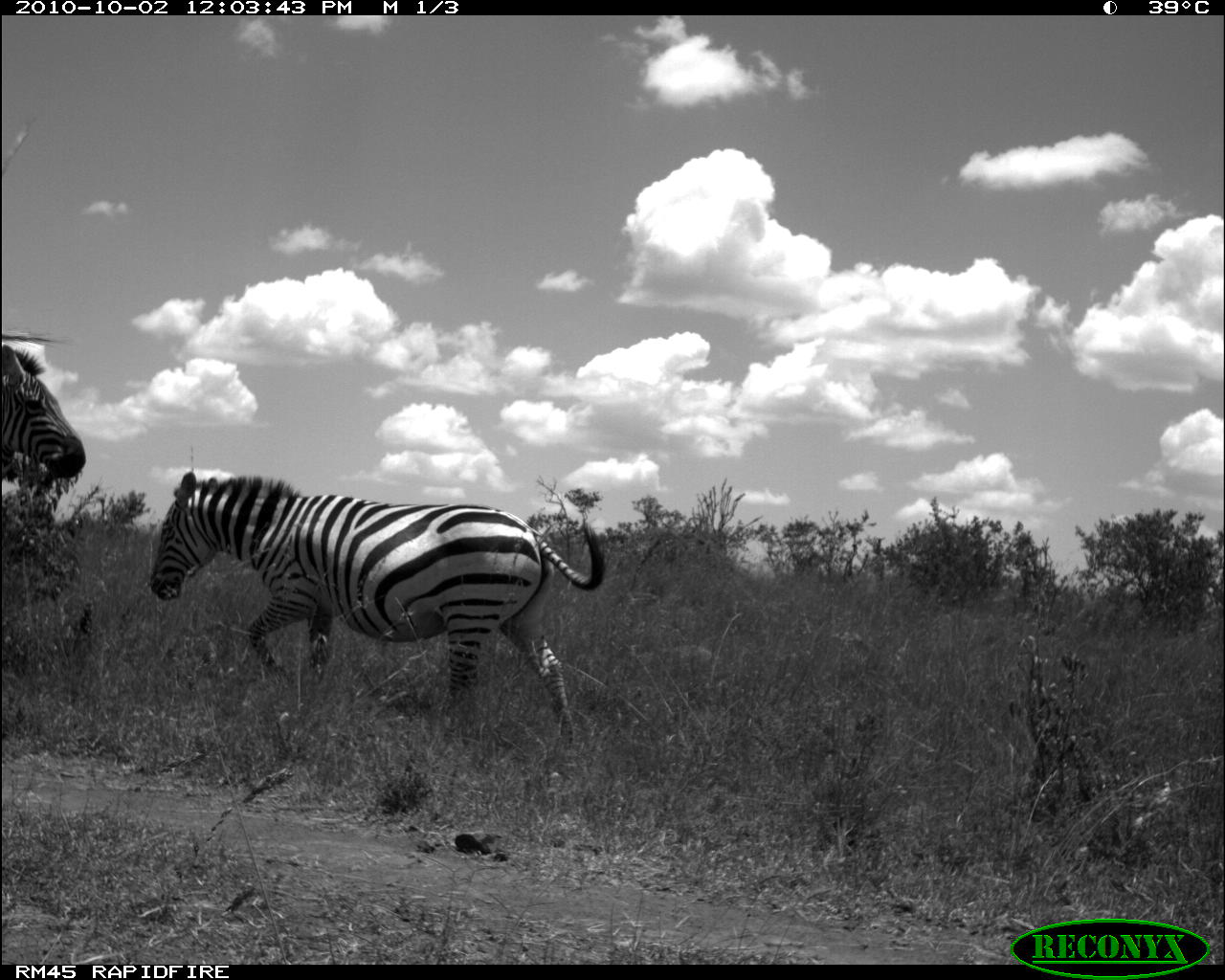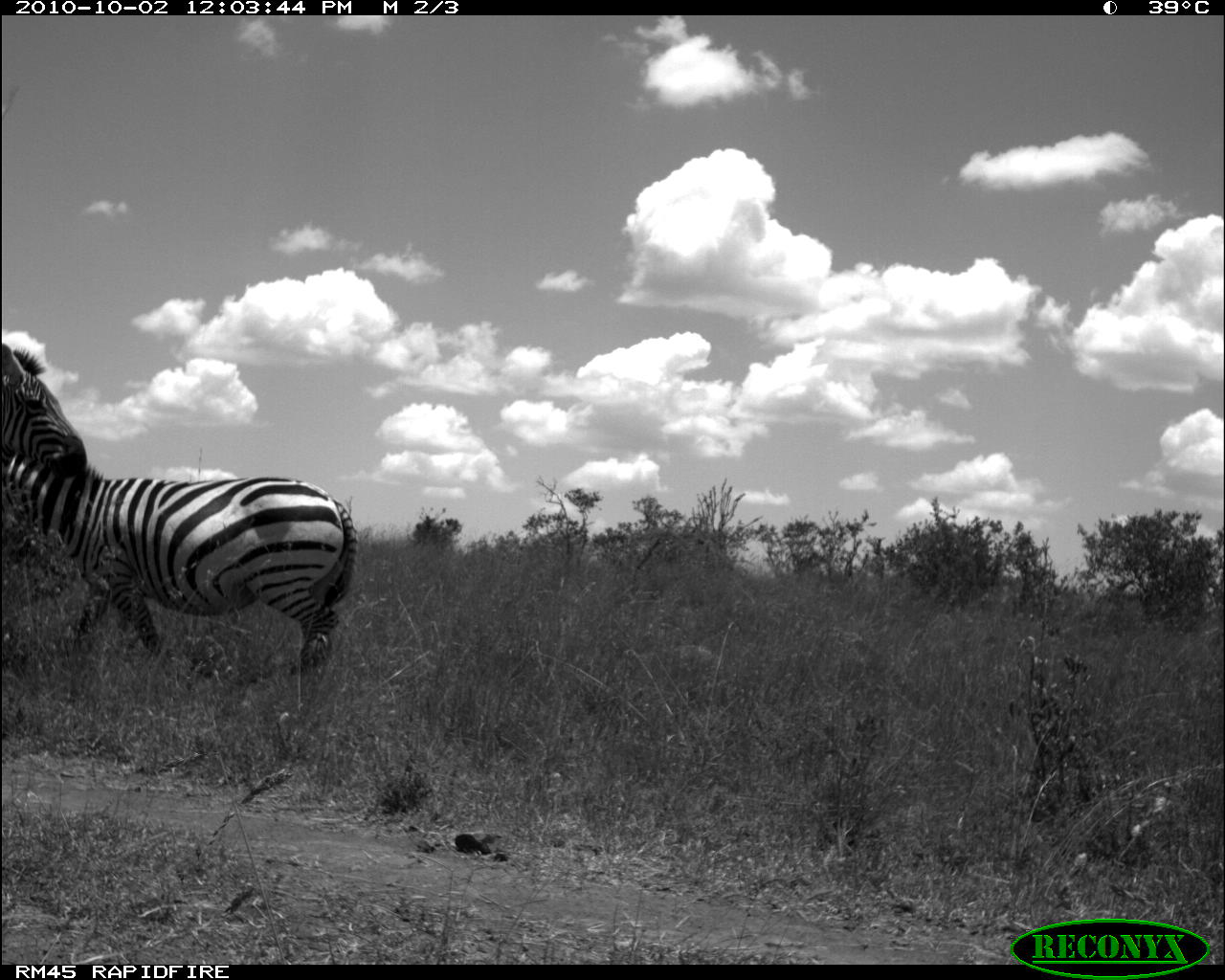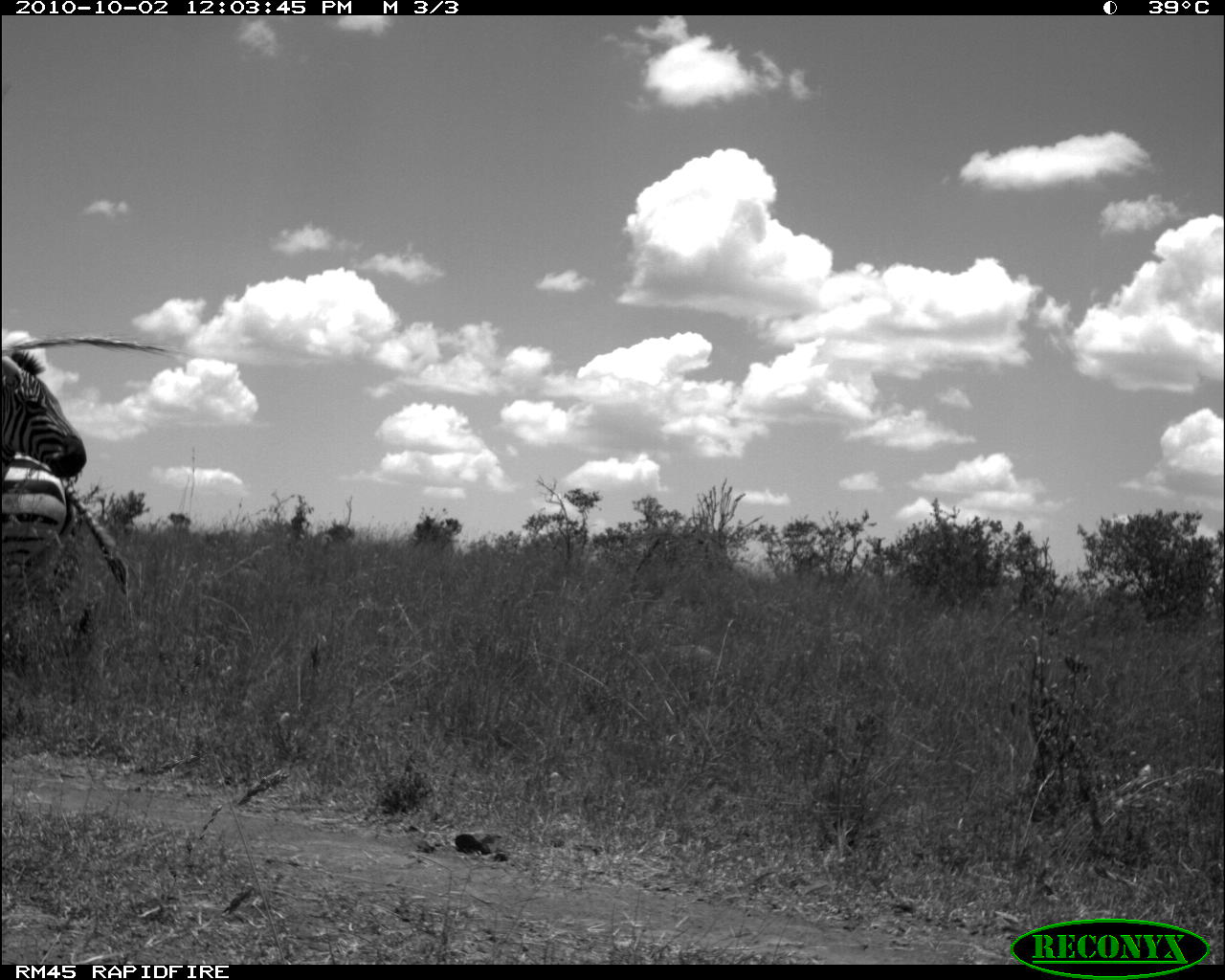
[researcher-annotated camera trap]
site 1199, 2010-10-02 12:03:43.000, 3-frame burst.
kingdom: Animalia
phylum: Chordata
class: Mammalia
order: Perissodactyla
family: Equidae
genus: Equus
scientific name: Equus quagga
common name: plains zebra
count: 2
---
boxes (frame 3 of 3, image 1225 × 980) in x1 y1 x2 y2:
equus quagga: 0 453 130 597; 2 344 83 478